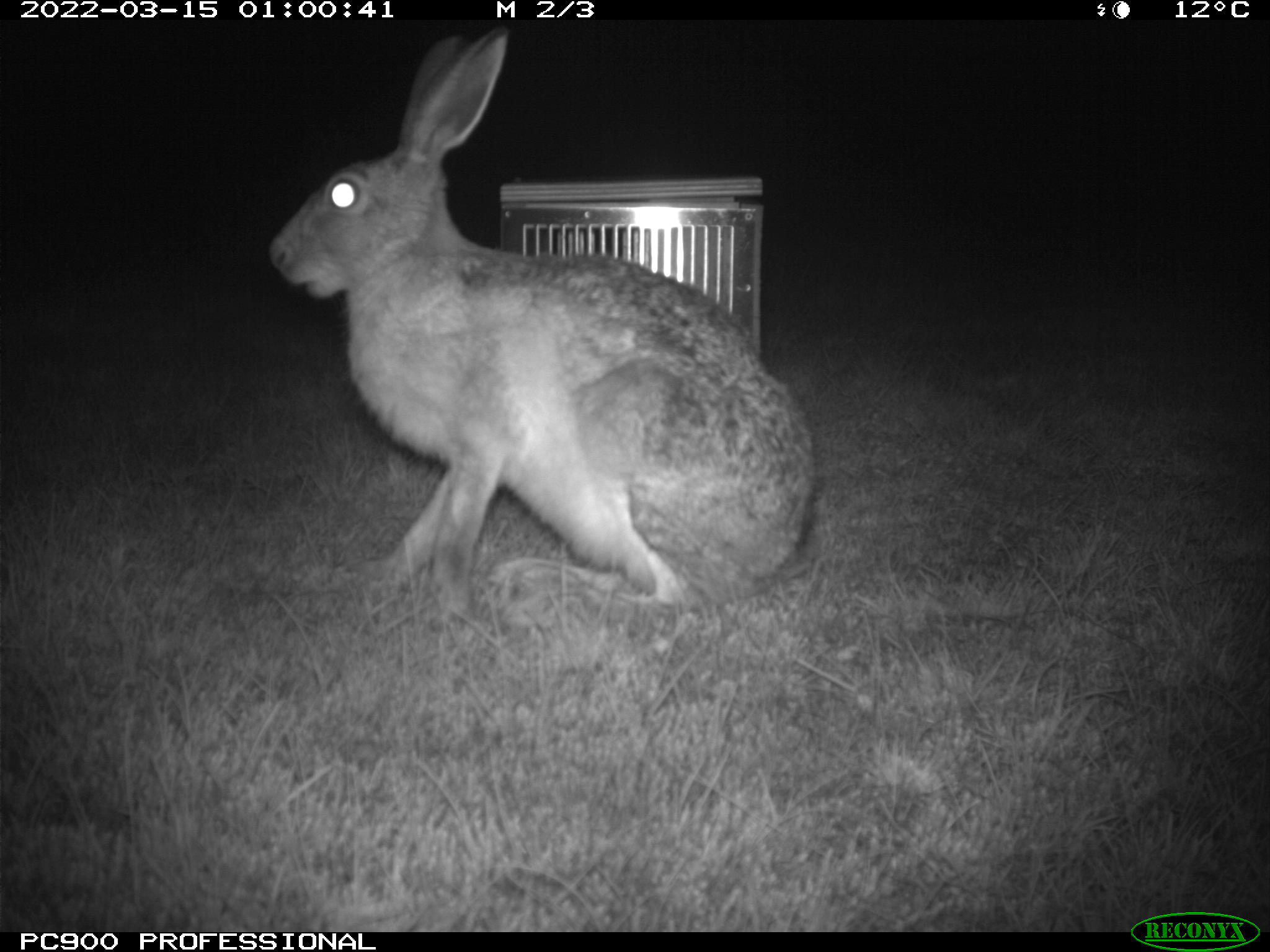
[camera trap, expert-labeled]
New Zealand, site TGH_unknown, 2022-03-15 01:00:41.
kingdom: Animalia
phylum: Chordata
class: Mammalia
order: Lagomorpha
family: Leporidae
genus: Lepus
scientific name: Lepus europaeus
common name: brown hare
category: hare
Hare (brown hare) (Lepus europaeus).